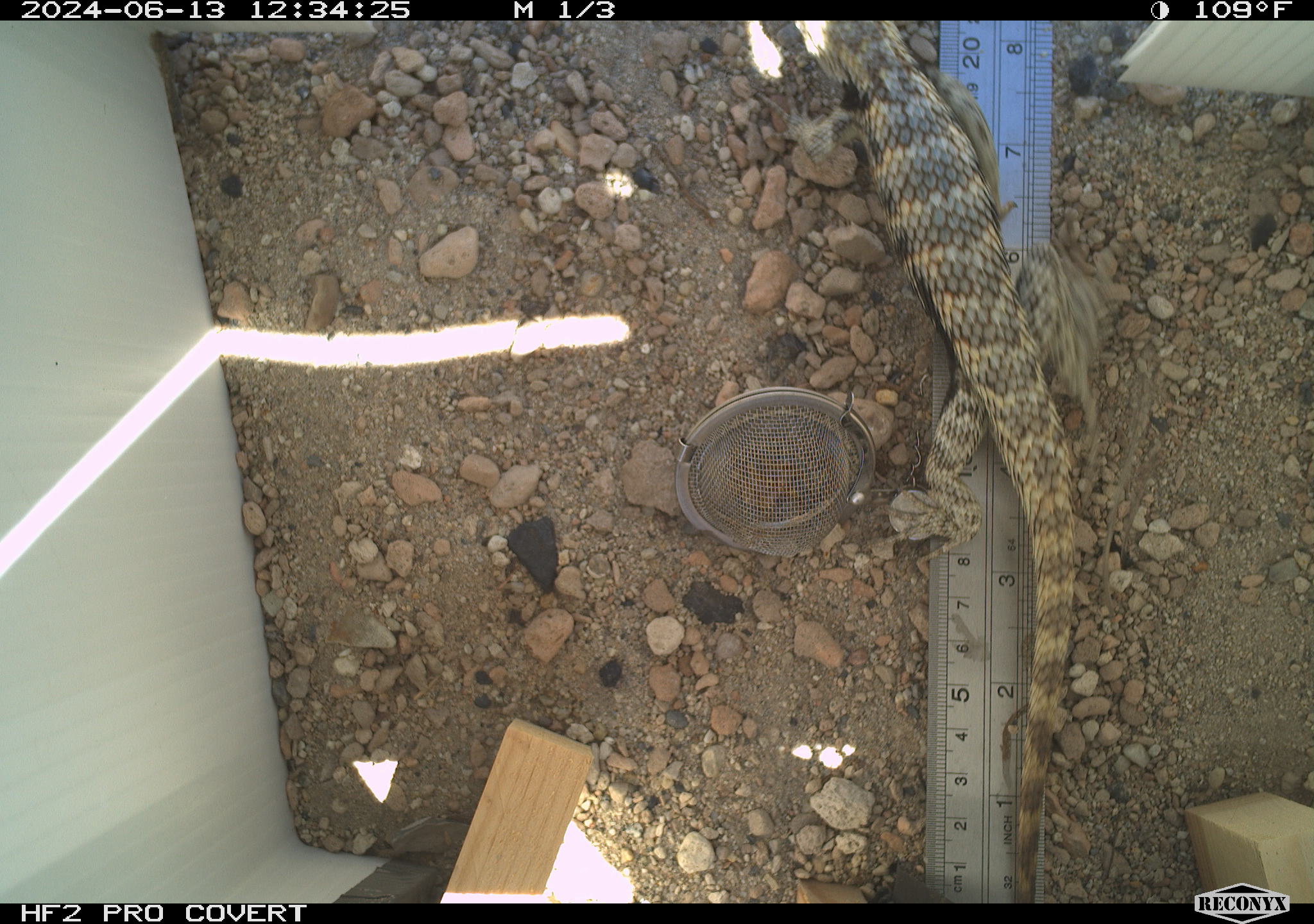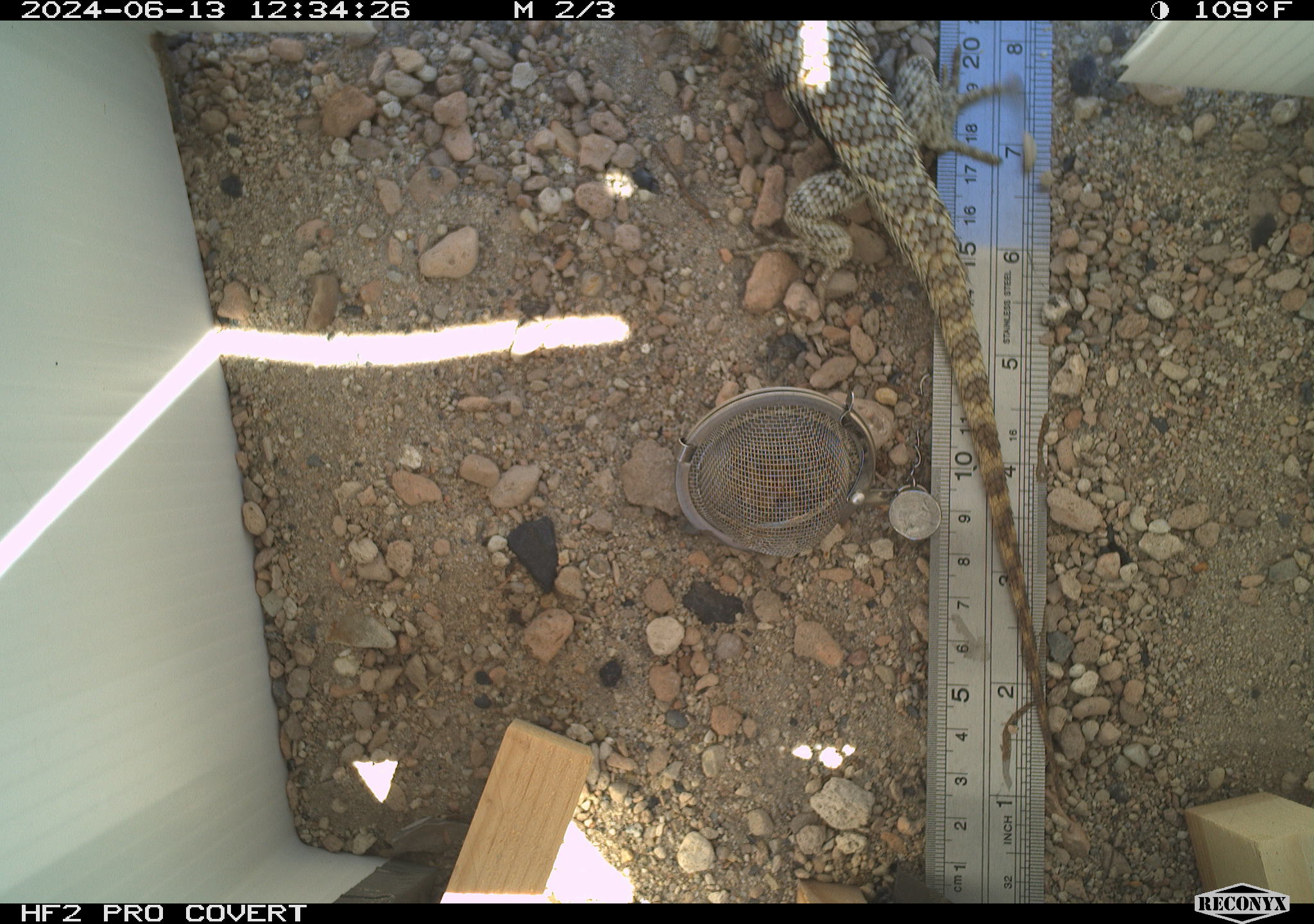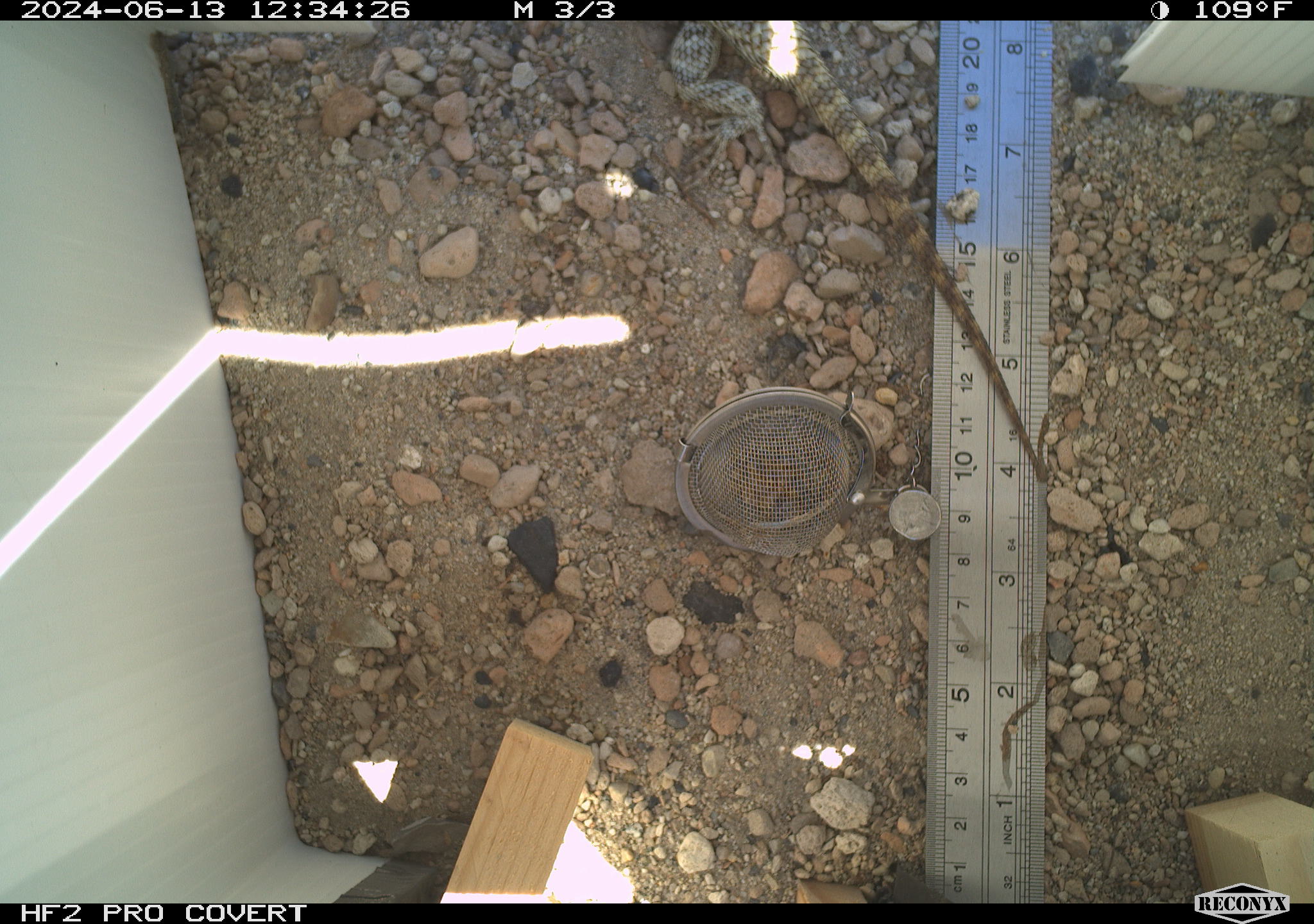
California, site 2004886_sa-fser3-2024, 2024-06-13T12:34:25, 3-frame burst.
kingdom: Animalia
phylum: Chordata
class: Reptilia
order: Squamata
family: Phrynosomatidae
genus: Sceloporus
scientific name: Sceloporus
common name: spiny lizards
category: sceloporus species